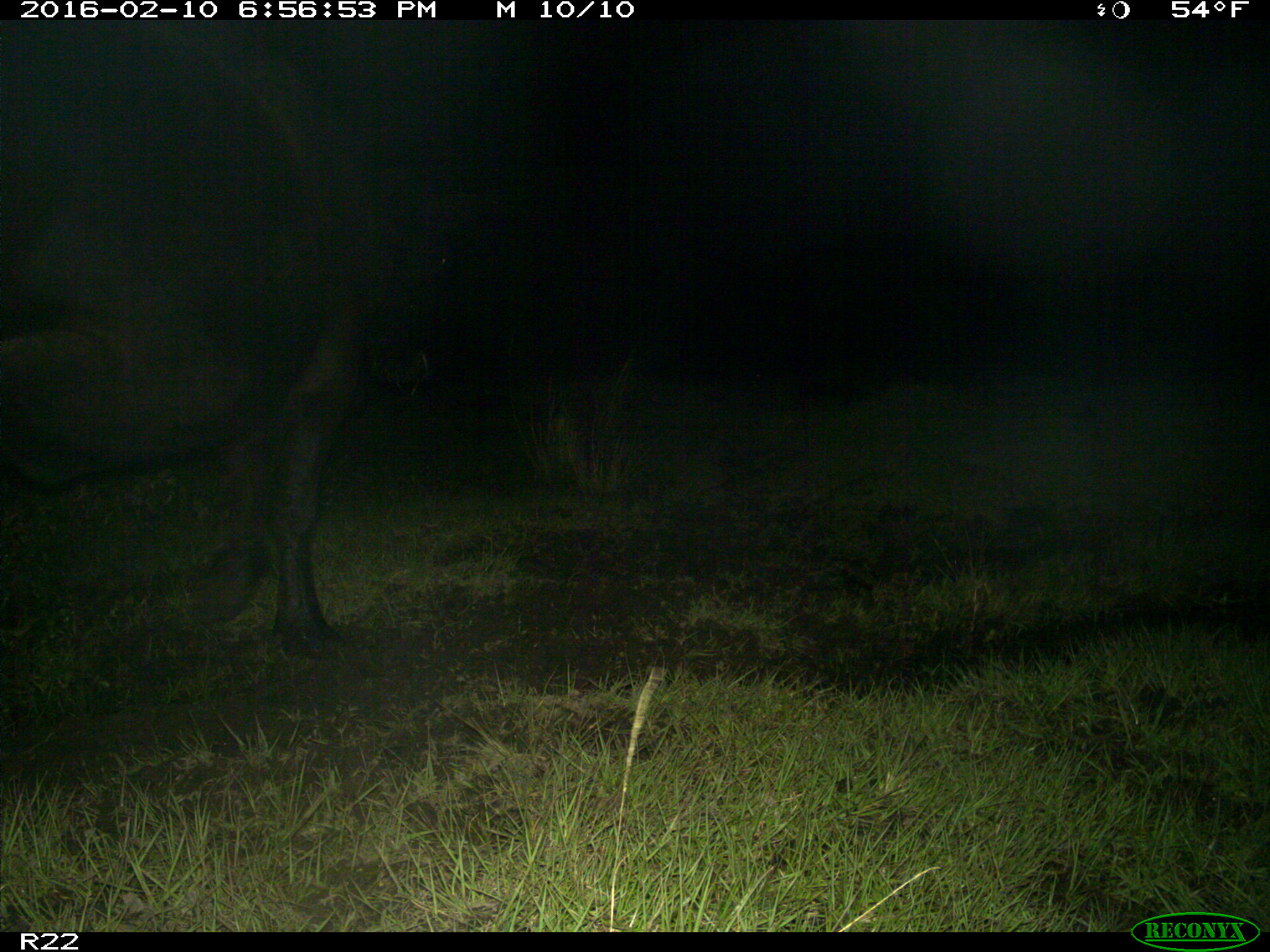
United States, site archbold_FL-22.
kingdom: Animalia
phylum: Chordata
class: Mammalia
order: Artiodactyla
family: Bovidae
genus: Bos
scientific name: Bos taurus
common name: domestic cow